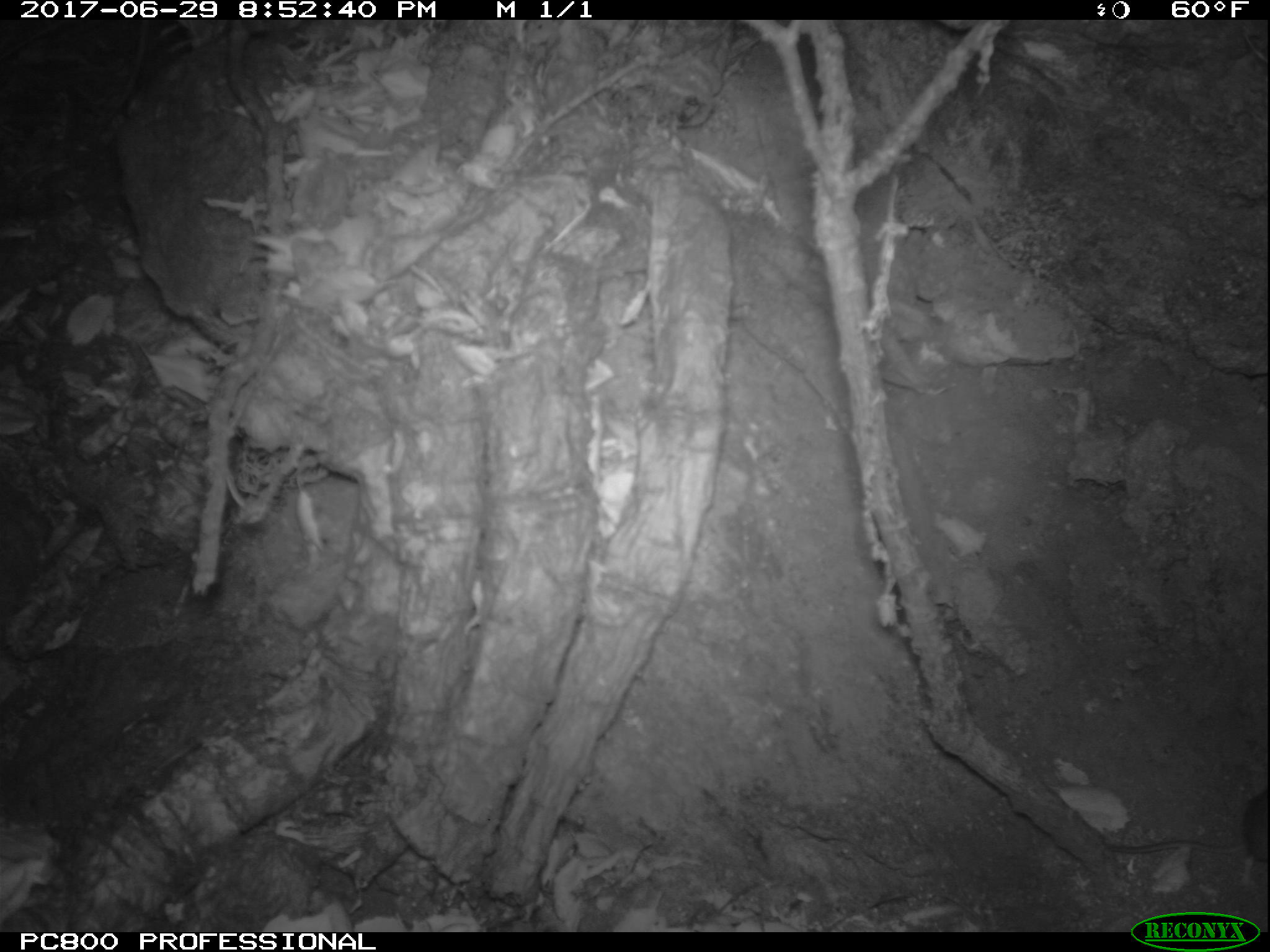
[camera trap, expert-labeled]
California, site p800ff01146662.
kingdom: Animalia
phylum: Chordata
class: Mammalia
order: Rodentia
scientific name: Rodentia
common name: rodent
Rodent (Rodentia).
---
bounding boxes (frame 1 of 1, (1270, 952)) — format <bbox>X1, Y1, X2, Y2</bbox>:
rodent: <bbox>1106, 785, 1269, 877</bbox>